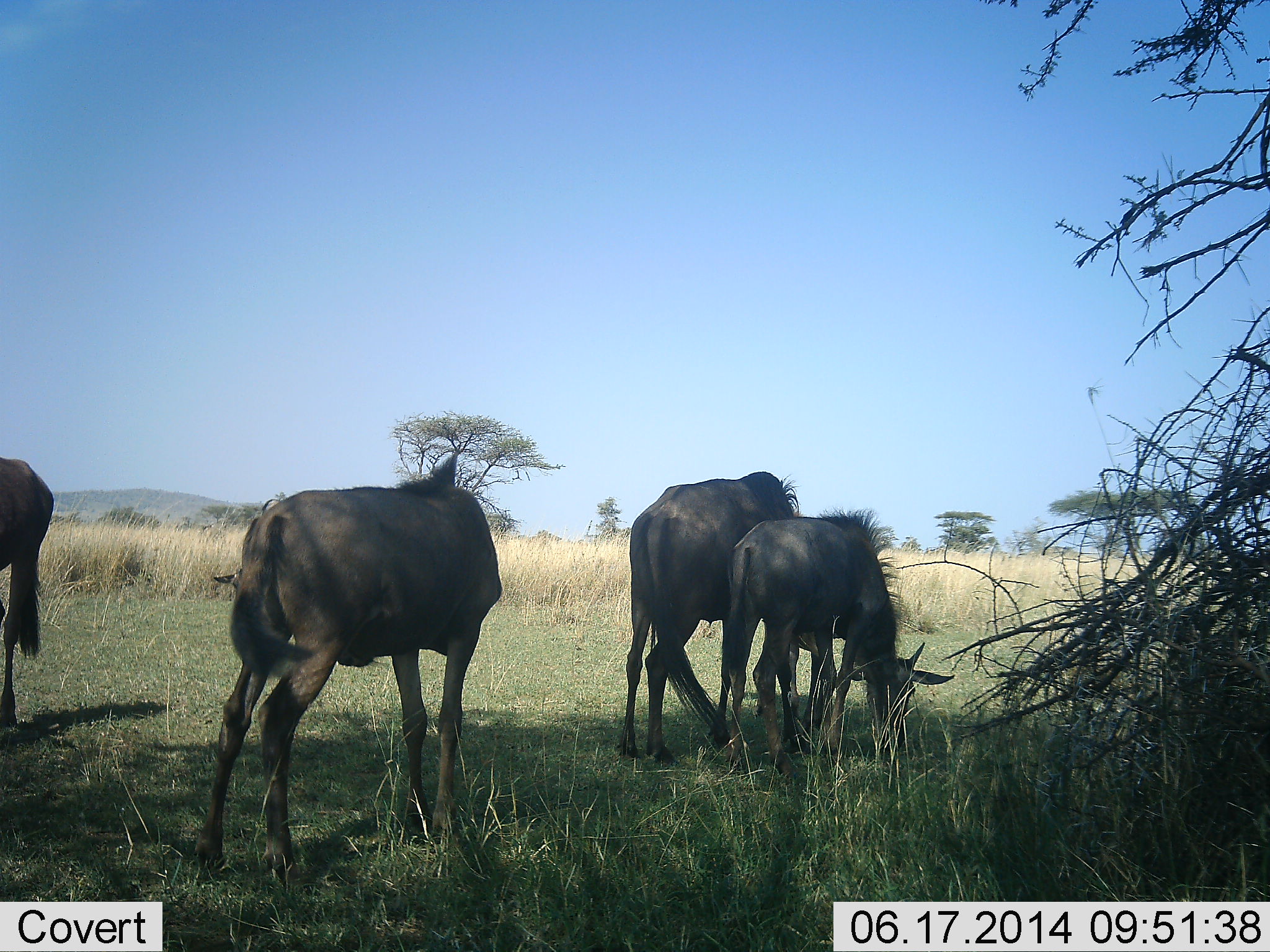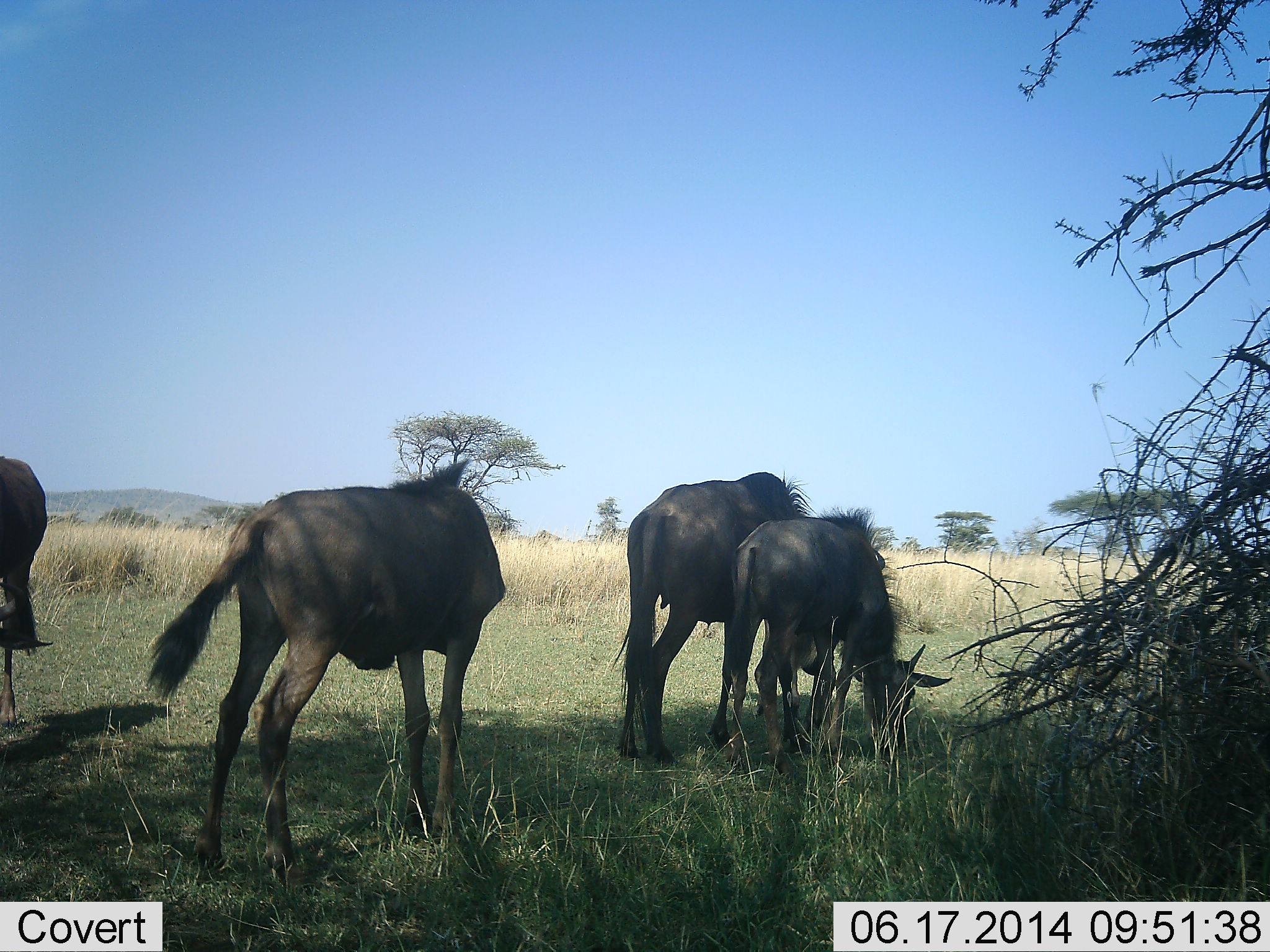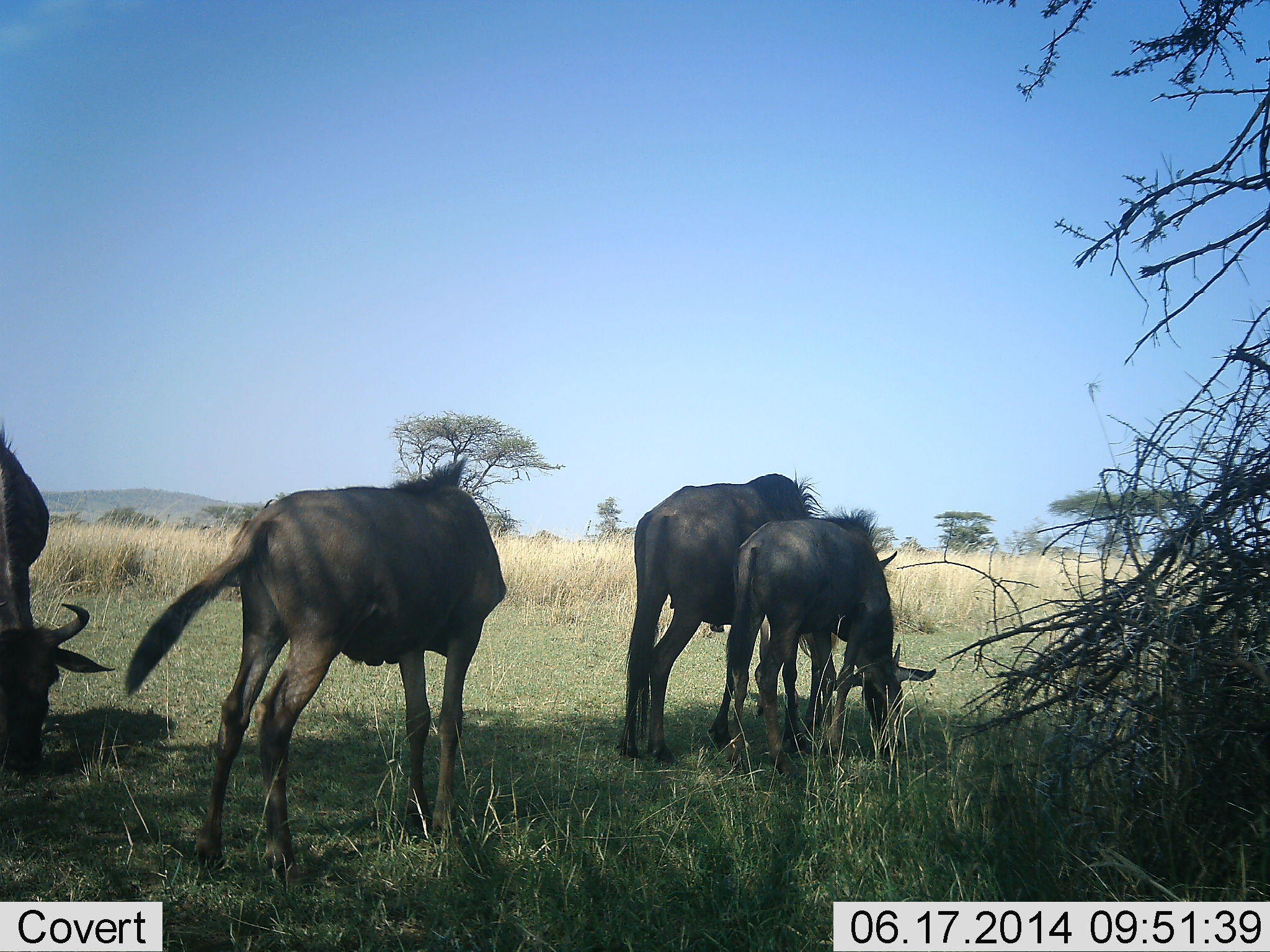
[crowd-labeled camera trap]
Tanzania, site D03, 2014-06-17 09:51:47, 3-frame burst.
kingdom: Animalia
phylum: Chordata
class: Mammalia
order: Artiodactyla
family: Bovidae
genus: Connochaetes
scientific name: Connochaetes taurinus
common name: blue wildebeest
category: wildebeest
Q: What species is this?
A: Wildebeest (blue wildebeest) (Connochaetes taurinus).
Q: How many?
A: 4.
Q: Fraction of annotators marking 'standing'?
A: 50%.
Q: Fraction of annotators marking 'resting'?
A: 0%.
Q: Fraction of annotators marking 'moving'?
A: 30%.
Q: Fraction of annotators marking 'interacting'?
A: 0%.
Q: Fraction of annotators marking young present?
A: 20%.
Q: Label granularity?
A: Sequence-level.